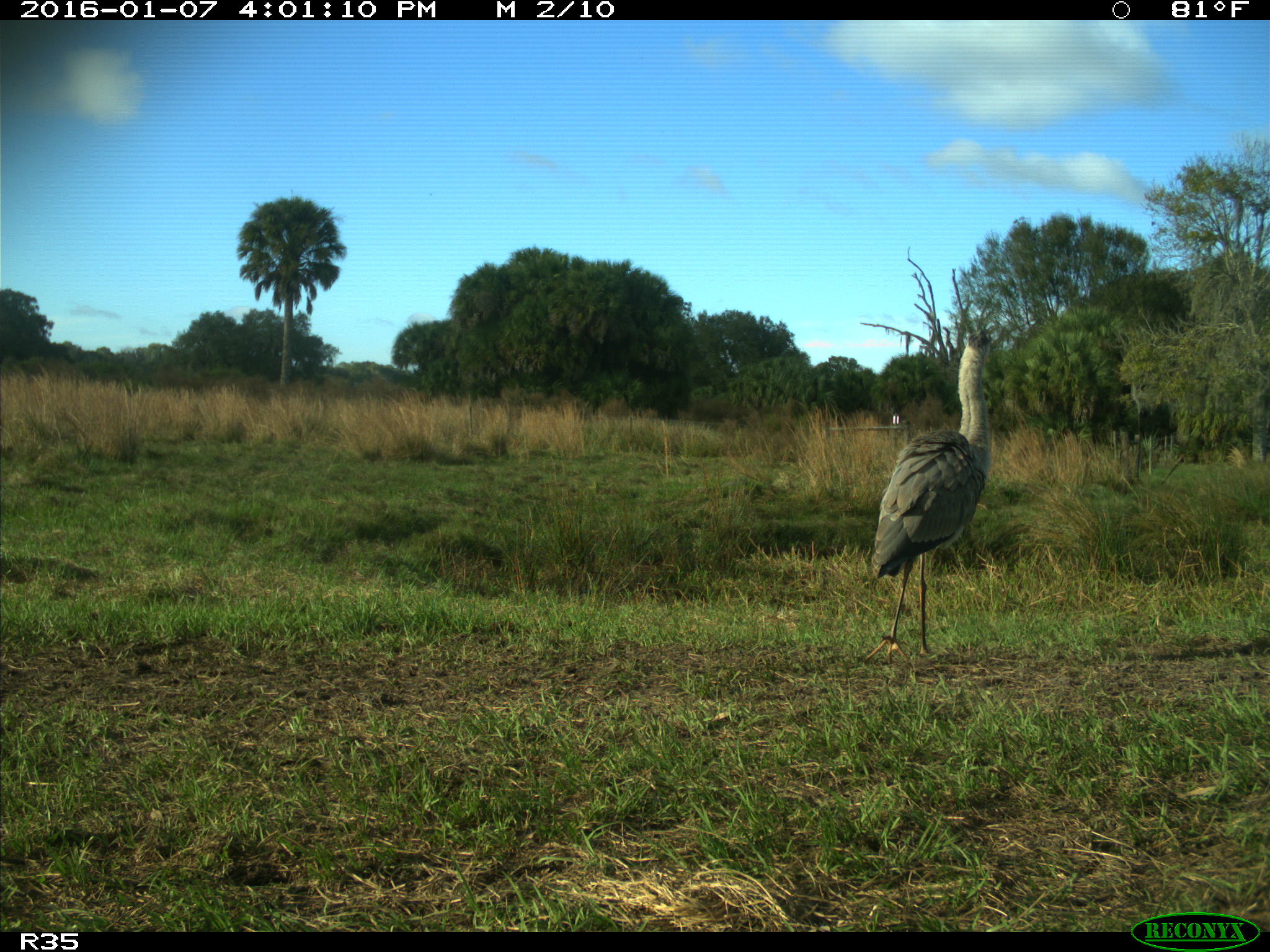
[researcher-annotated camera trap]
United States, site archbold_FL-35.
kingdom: Animalia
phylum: Chordata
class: Aves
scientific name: Aves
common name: birds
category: unidentified bird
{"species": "unidentified bird (birds) (Aves)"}